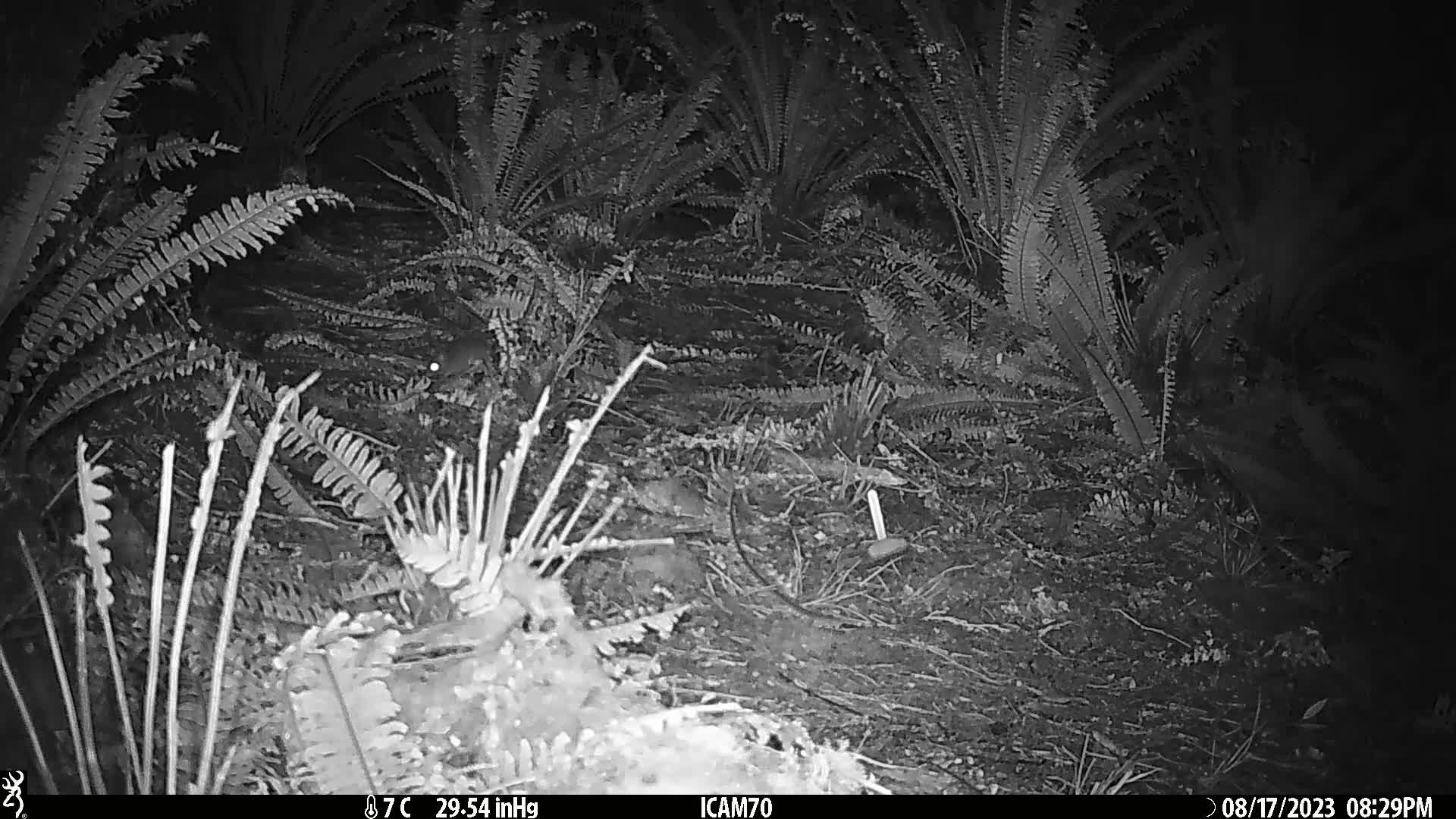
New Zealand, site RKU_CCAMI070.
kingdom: Animalia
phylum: Chordata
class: Mammalia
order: Rodentia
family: Muridae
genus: Rattus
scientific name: Rattus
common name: rat